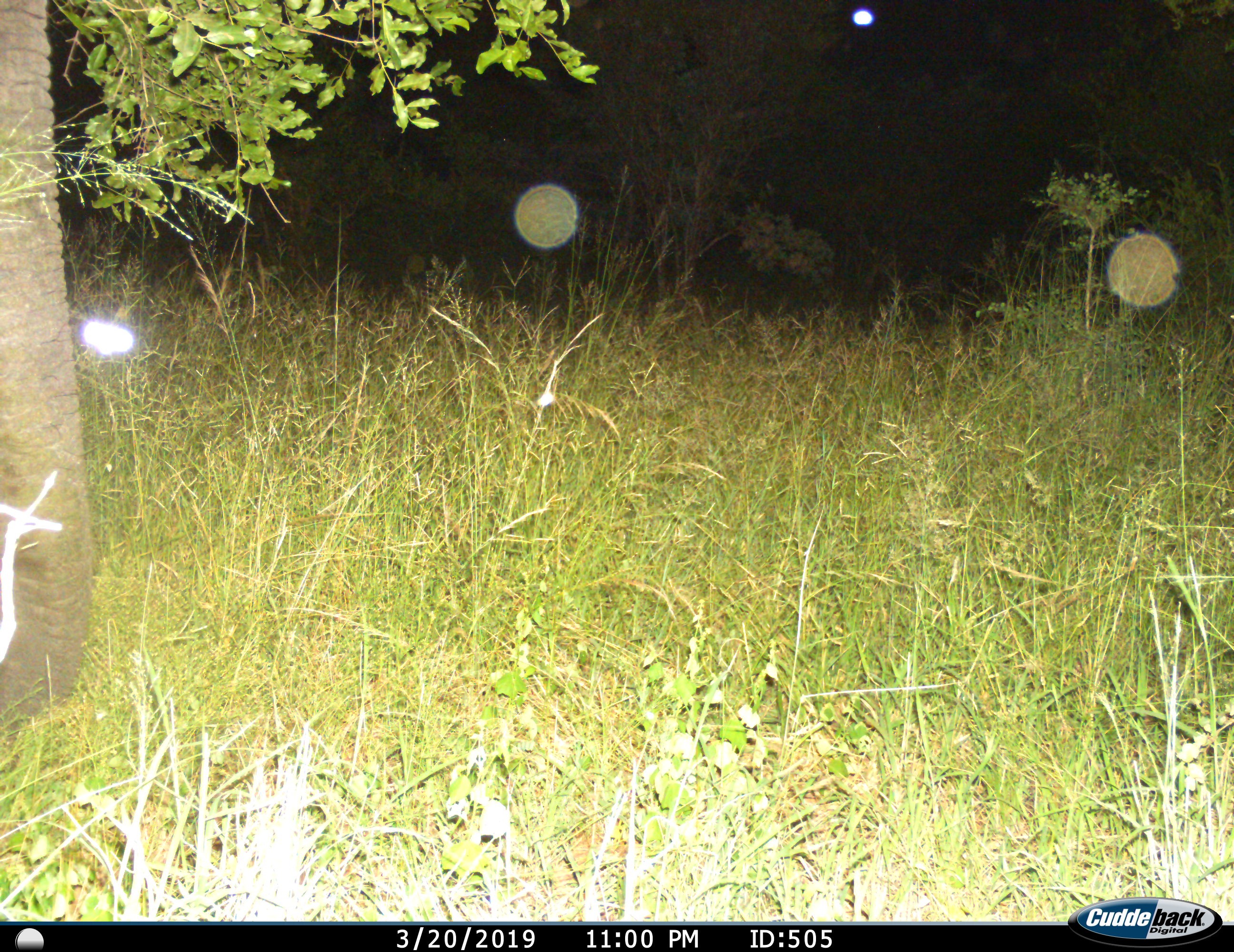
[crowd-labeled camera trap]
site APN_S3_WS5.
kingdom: Animalia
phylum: Chordata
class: Mammalia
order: Proboscidea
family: Elephantidae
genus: Loxodonta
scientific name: Loxodonta africana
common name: african bush elephant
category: elephant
Elephant (african bush elephant) (Loxodonta africana), count 1. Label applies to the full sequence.